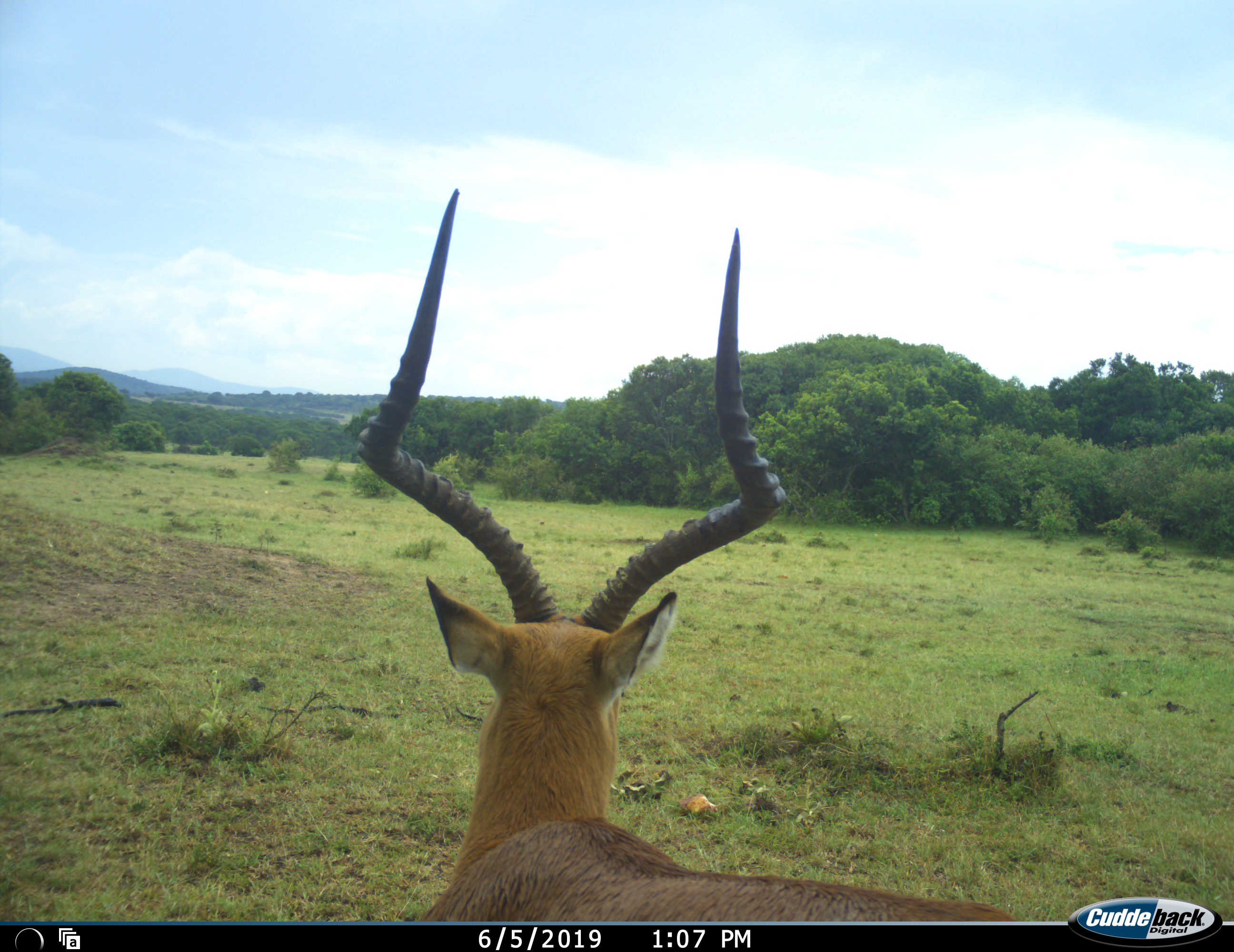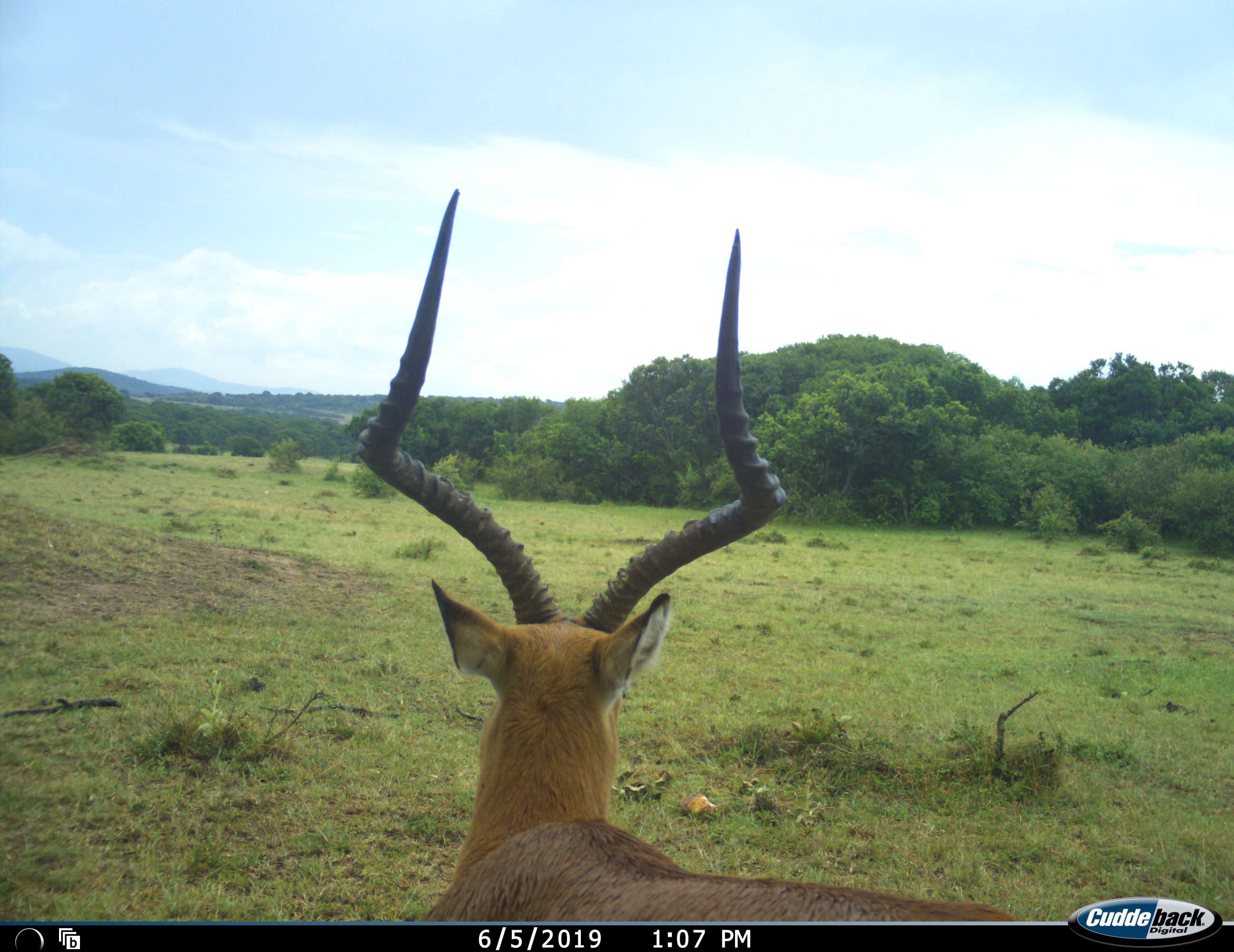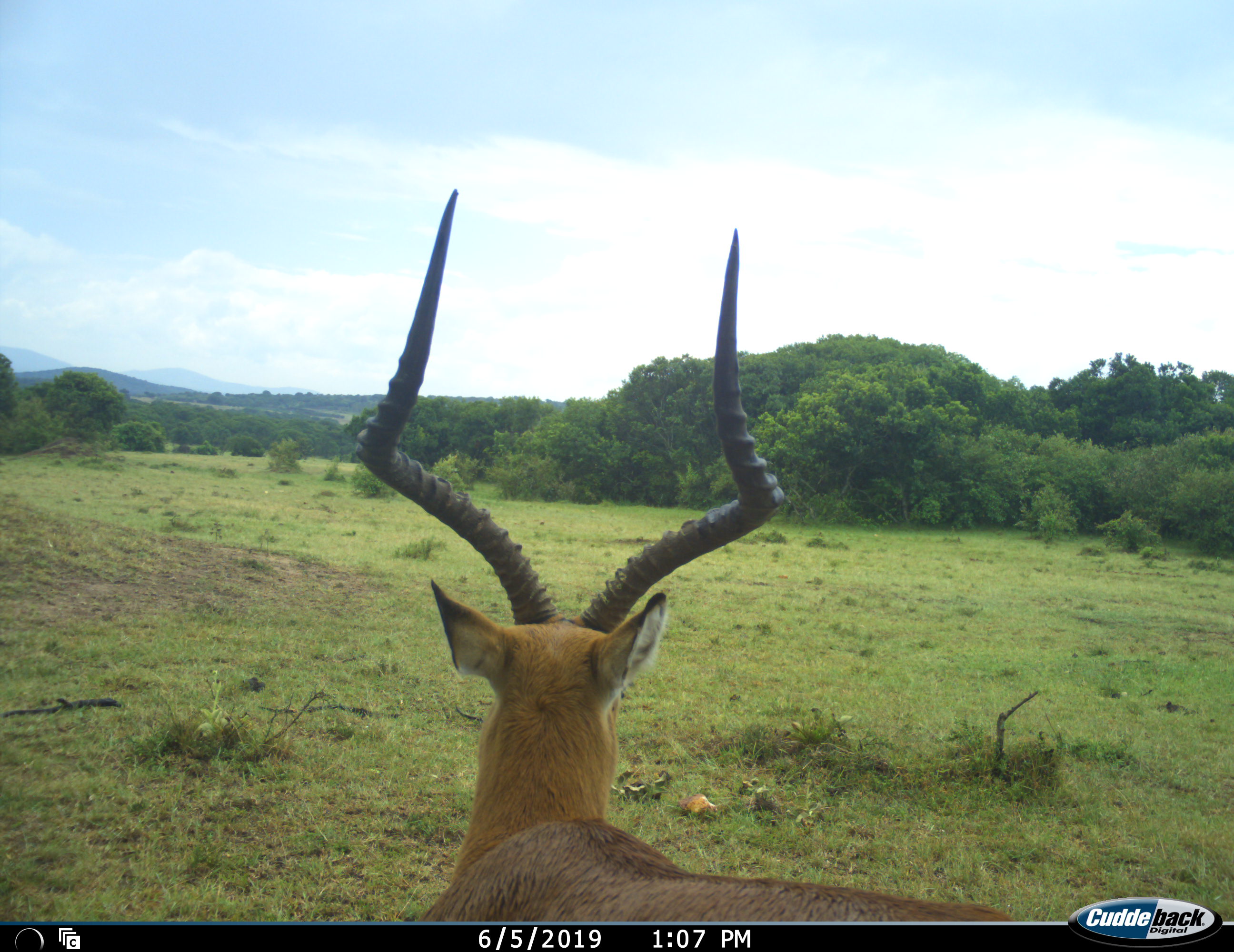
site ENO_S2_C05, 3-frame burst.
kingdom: Animalia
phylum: Chordata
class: Mammalia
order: Artiodactyla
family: Bovidae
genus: Aepyceros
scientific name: Aepyceros melampus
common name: impala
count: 1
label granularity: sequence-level